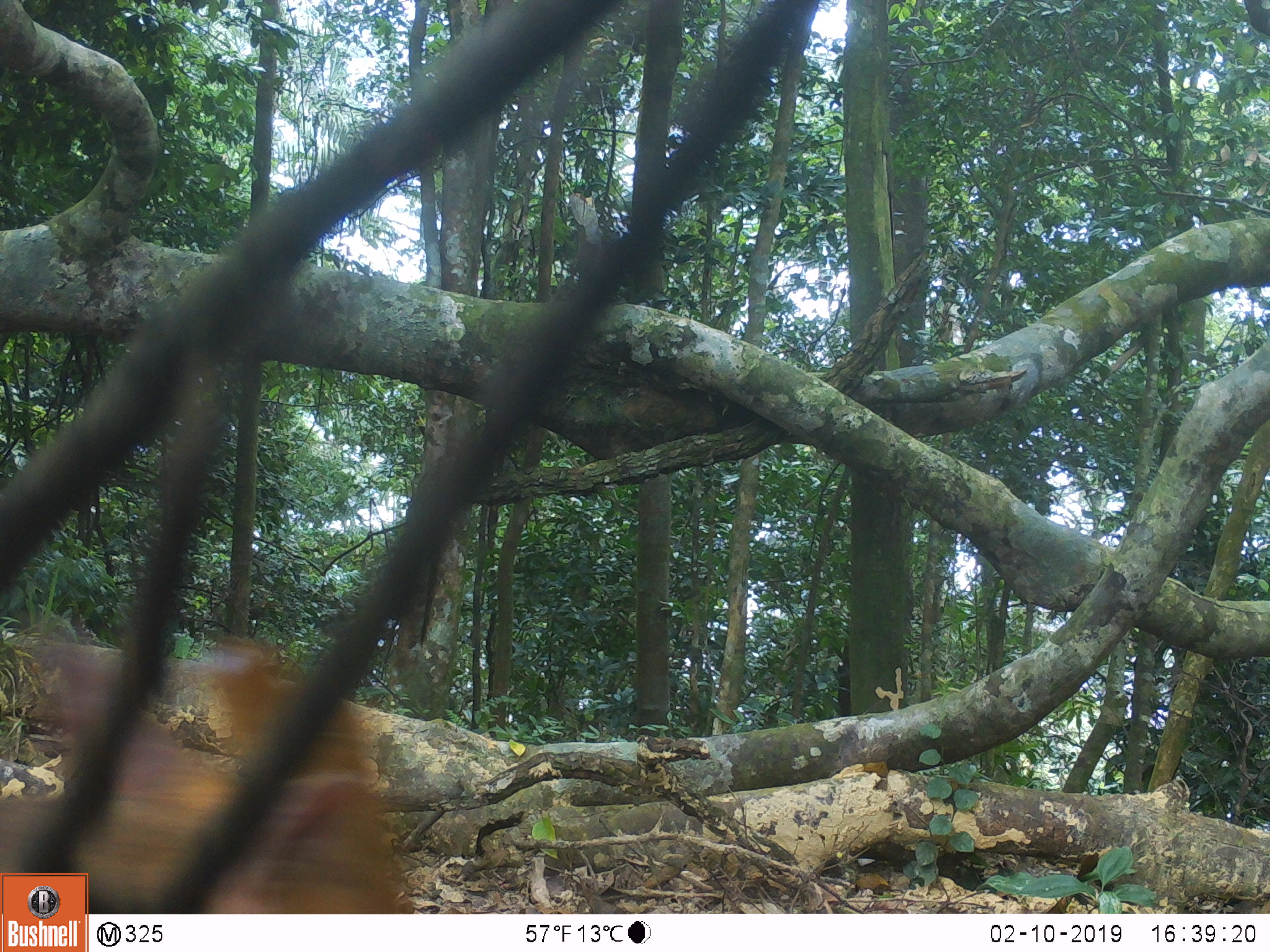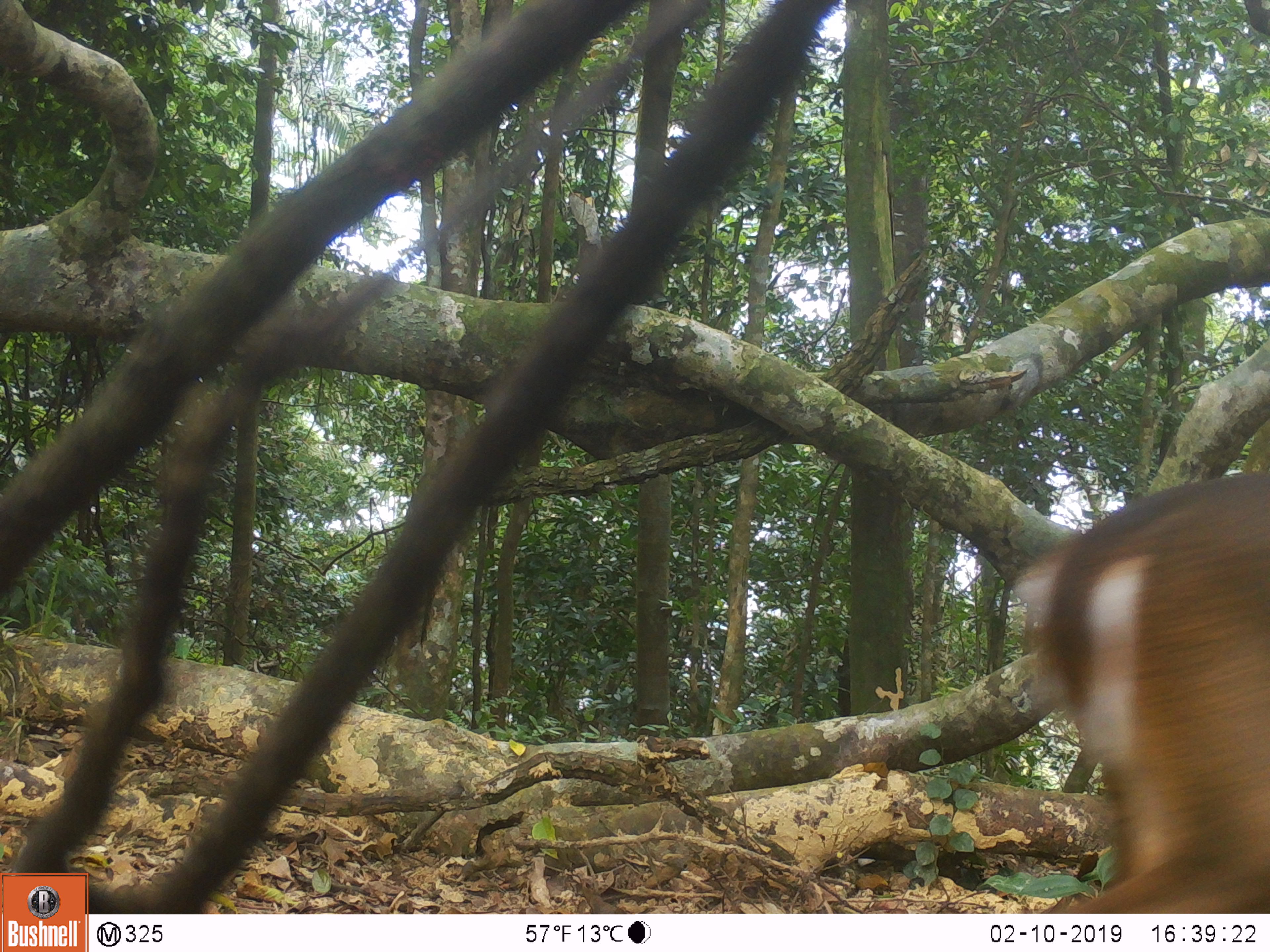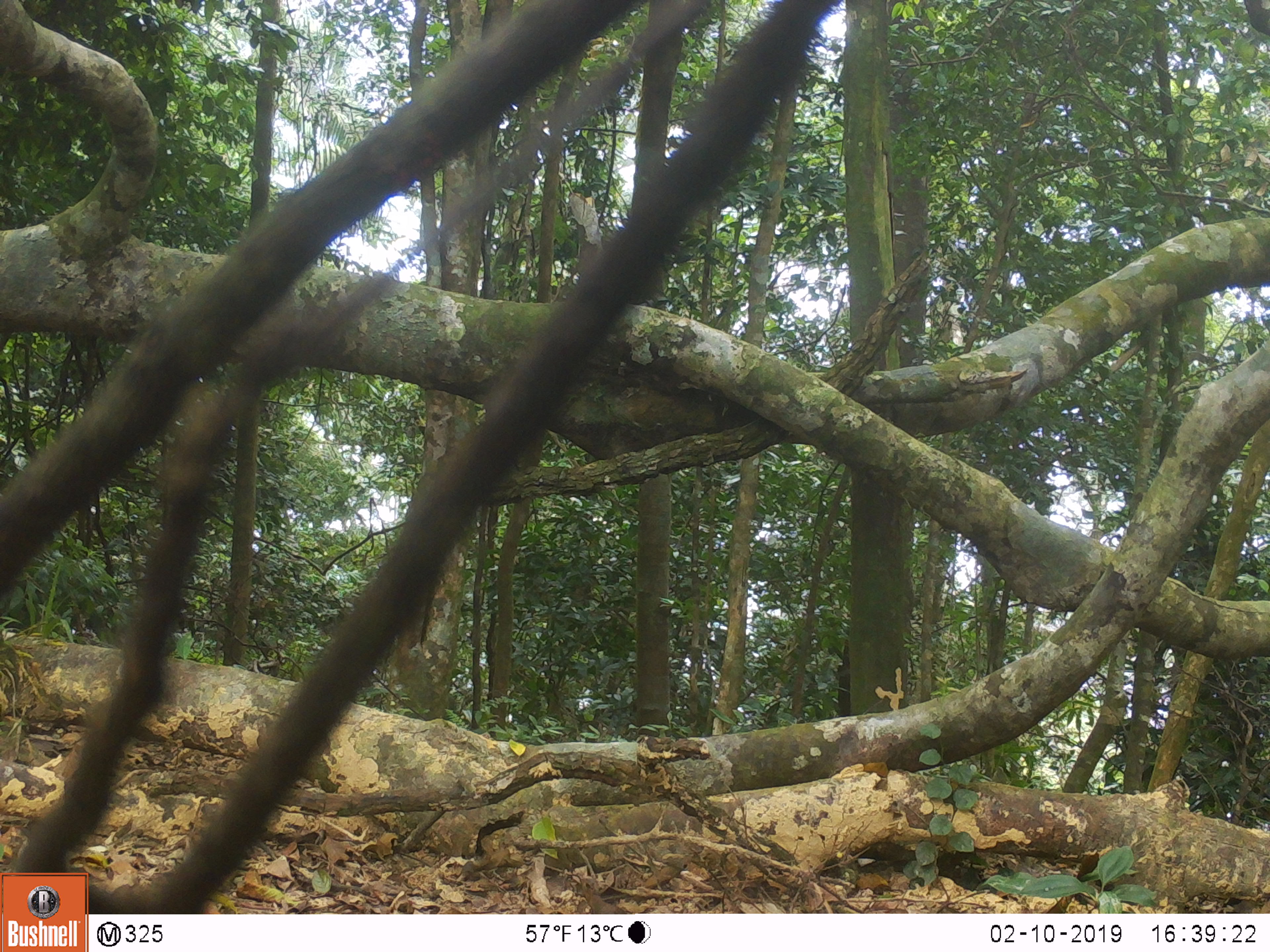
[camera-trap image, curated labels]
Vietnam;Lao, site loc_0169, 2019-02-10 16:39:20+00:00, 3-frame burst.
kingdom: Animalia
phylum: Chordata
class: Mammalia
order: Artiodactyla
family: Cervidae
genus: Muntiacus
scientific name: Muntiacus vuquangensis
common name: large-antlered muntjac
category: large antlered muntjac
Large antlered muntjac (large-antlered muntjac) (Muntiacus vuquangensis). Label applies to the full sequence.